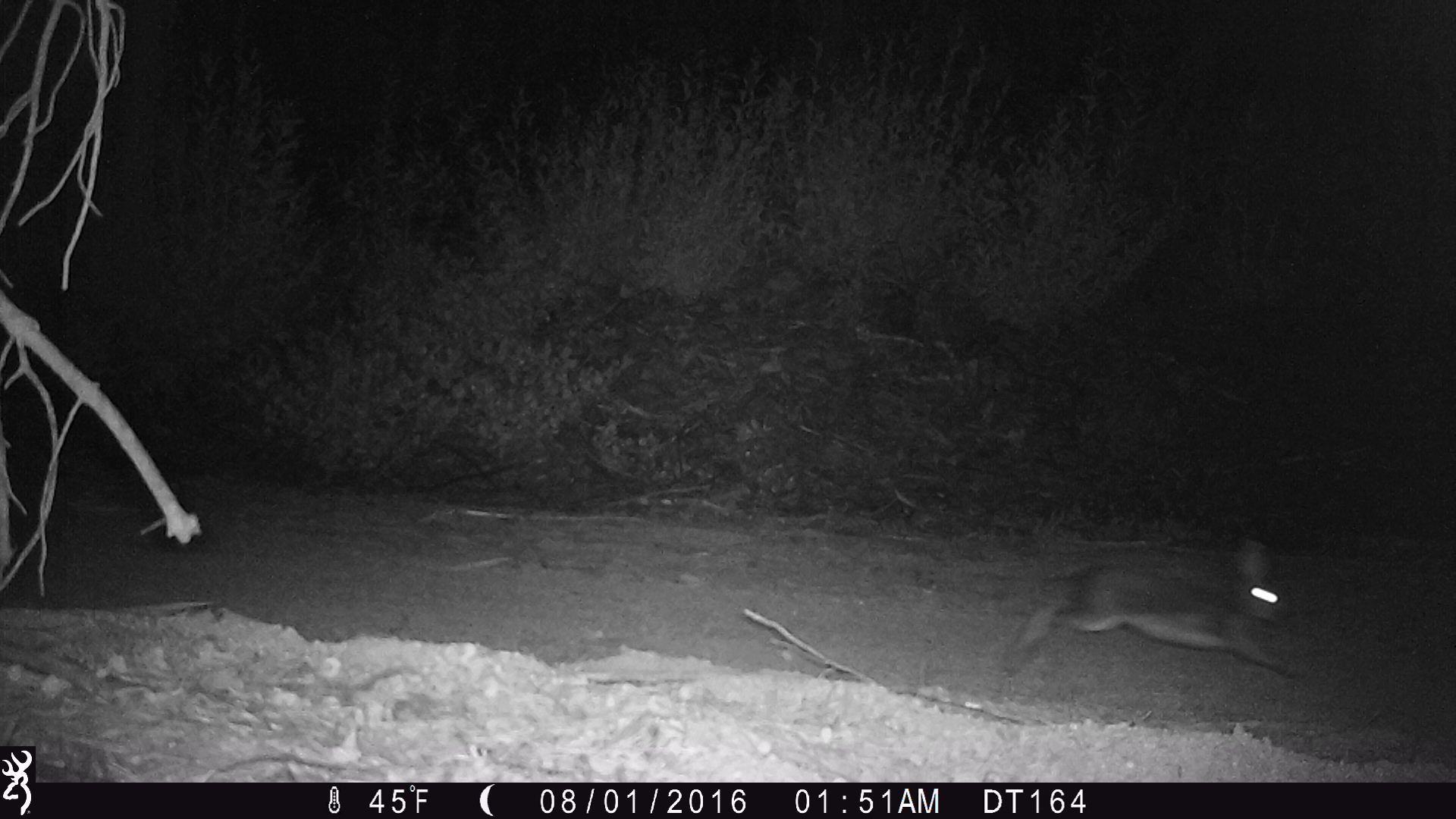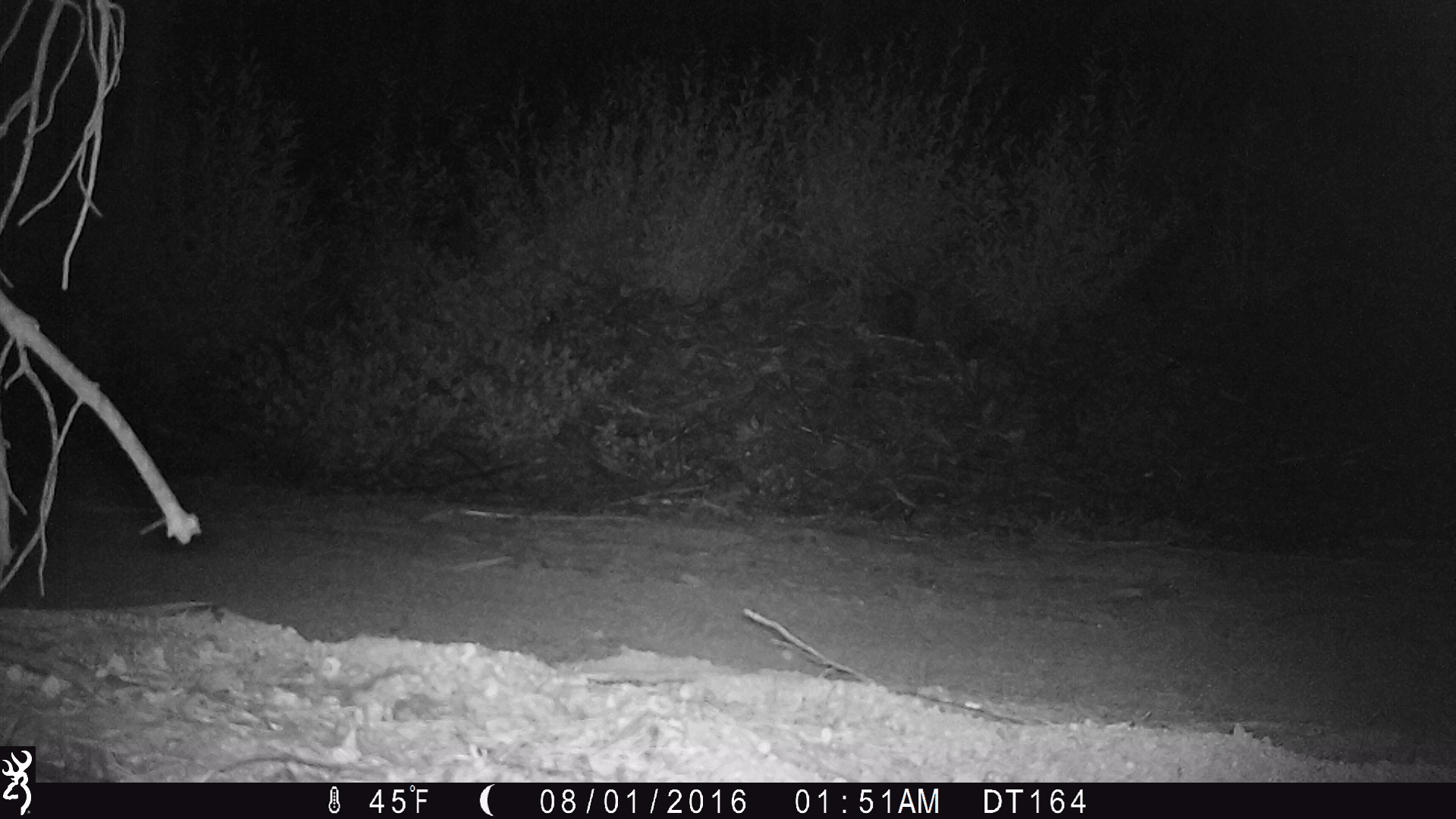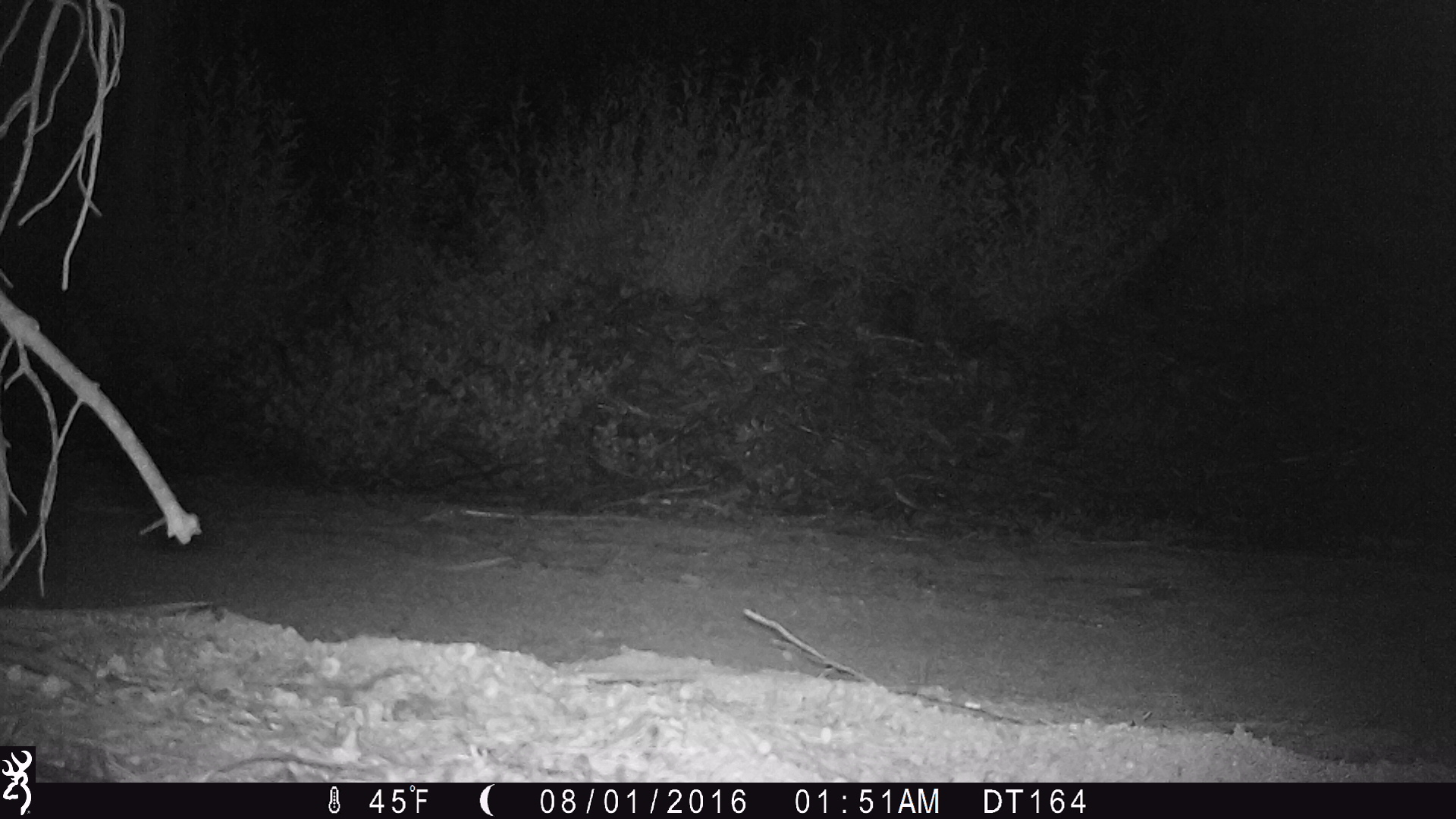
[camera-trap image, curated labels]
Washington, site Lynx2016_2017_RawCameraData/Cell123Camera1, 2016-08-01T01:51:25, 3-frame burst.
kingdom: Animalia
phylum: Chordata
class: Mammalia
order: Lagomorpha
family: Leporidae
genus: Lepus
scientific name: Lepus americanus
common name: snowshoe hare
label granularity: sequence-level